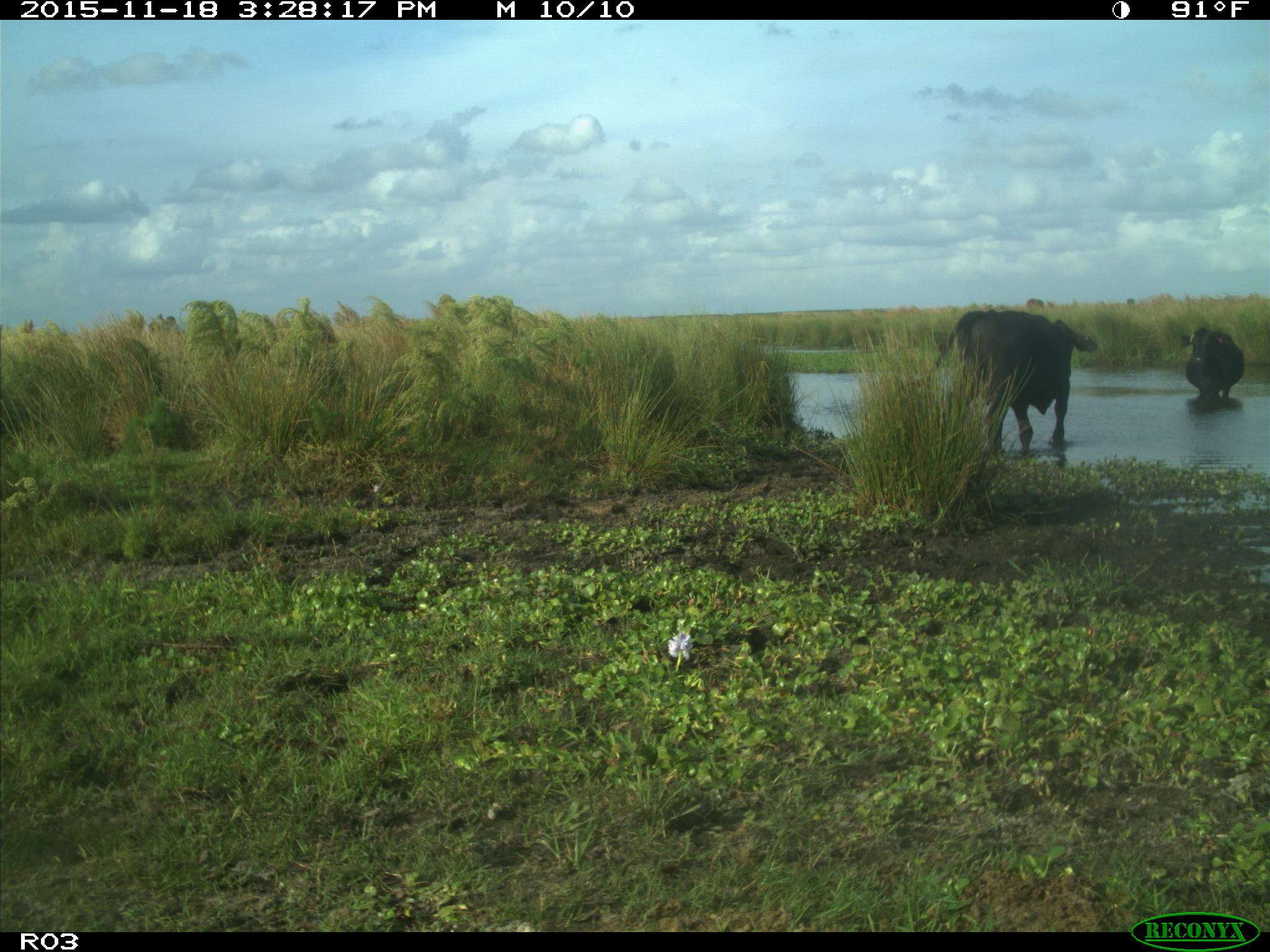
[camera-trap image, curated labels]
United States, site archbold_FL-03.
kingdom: Animalia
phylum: Chordata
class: Mammalia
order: Artiodactyla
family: Bovidae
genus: Bos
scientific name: Bos taurus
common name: domestic cow